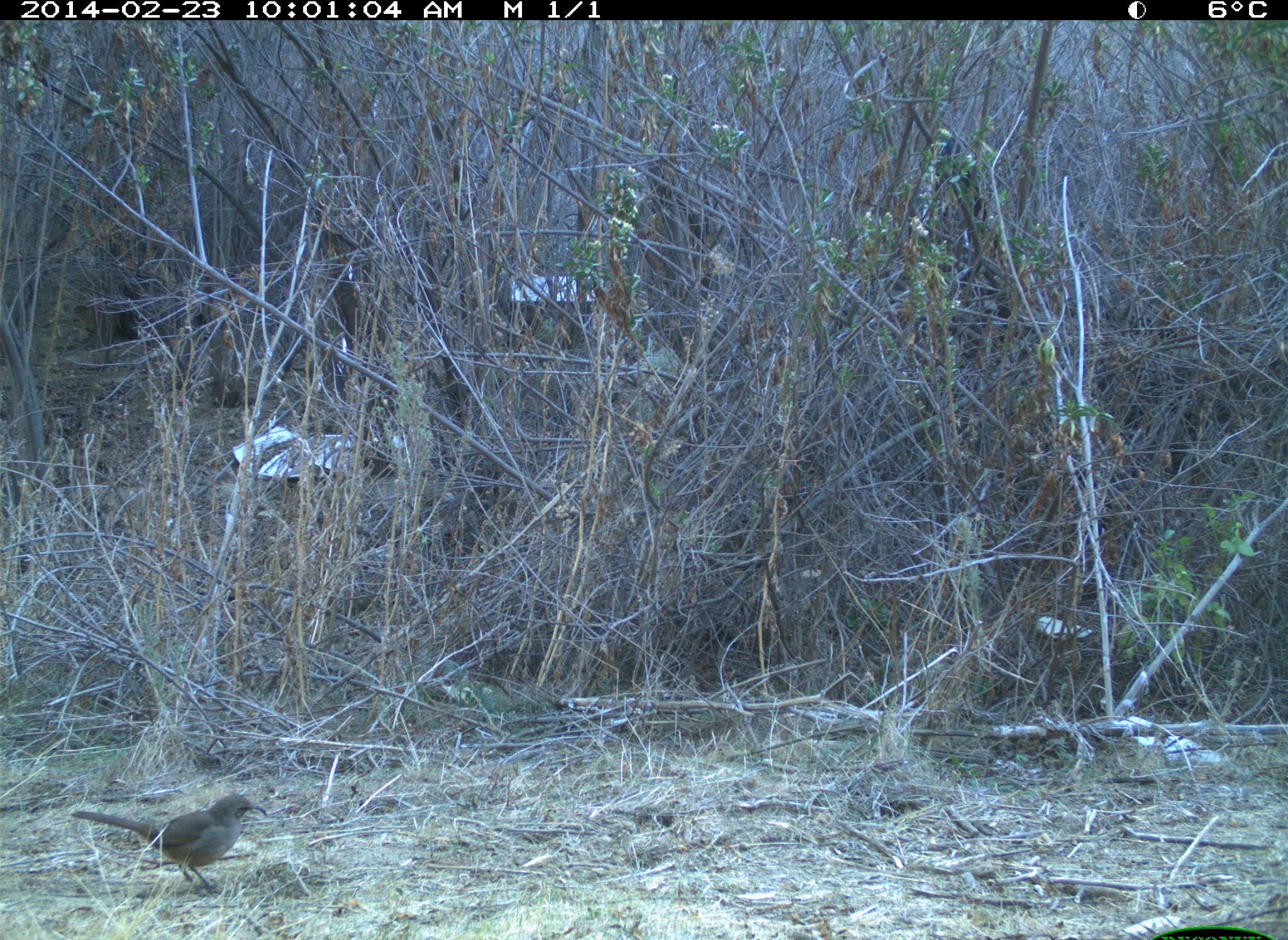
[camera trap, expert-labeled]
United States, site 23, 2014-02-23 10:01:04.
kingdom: Animalia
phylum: Chordata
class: Aves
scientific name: Aves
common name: bird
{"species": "bird (Aves)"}